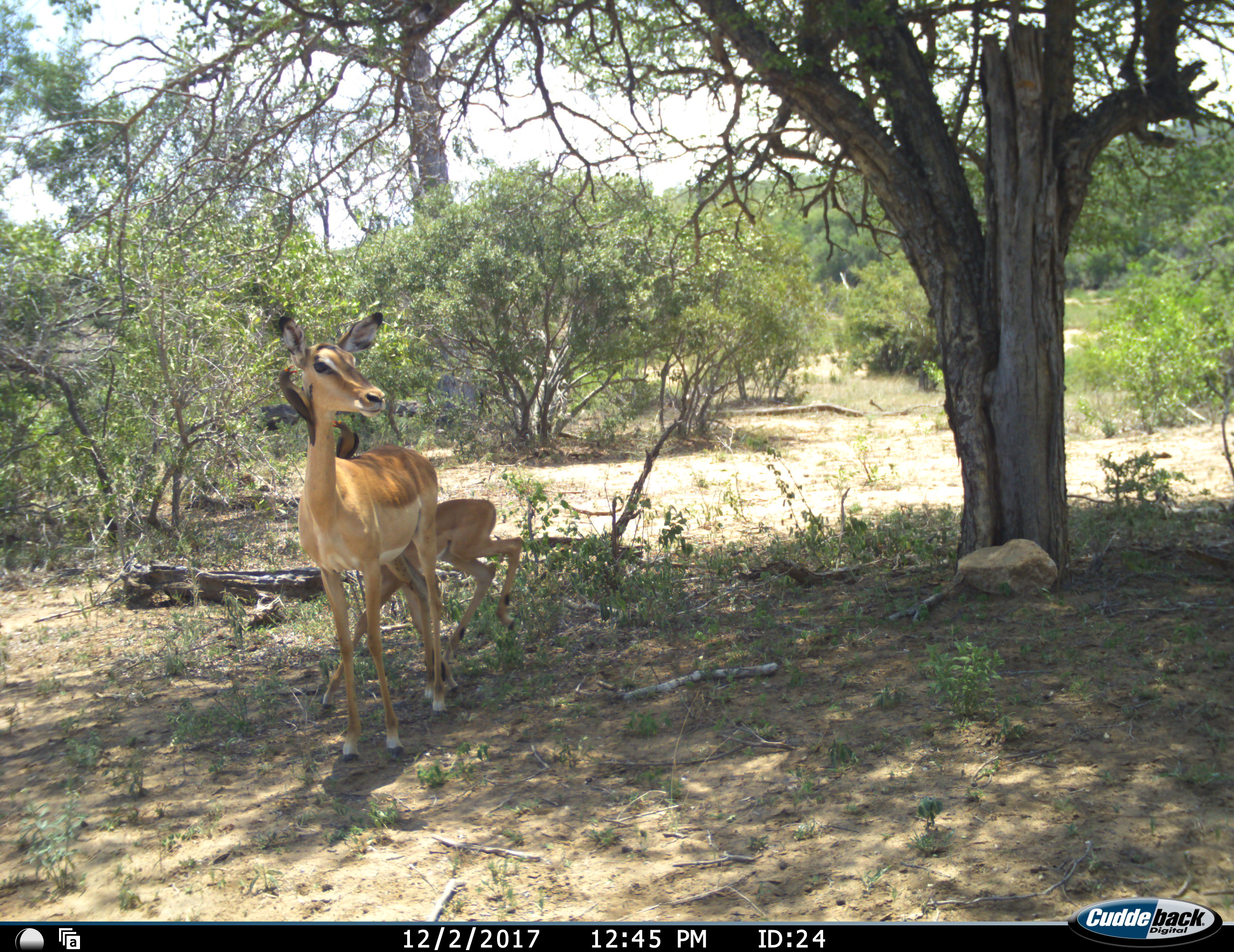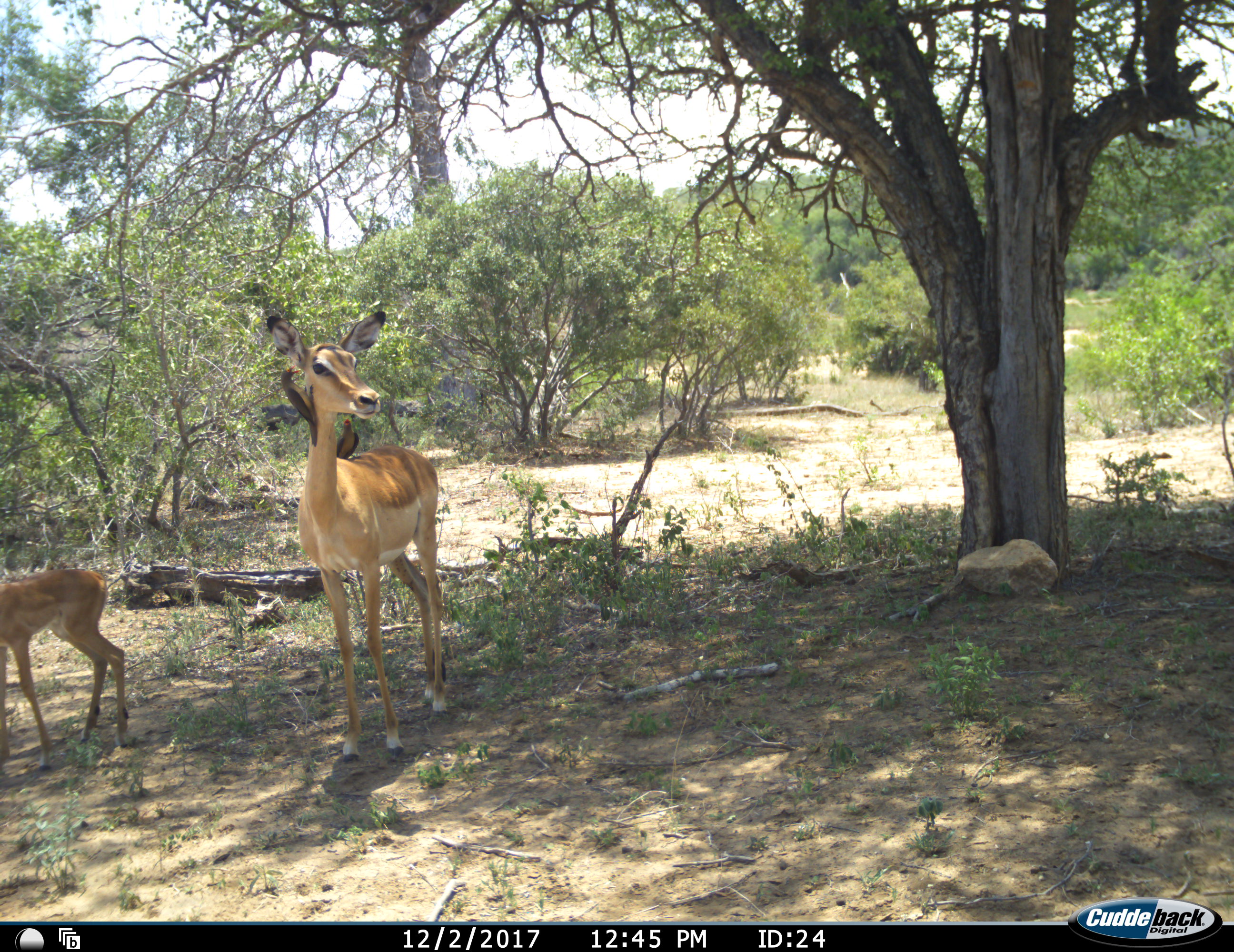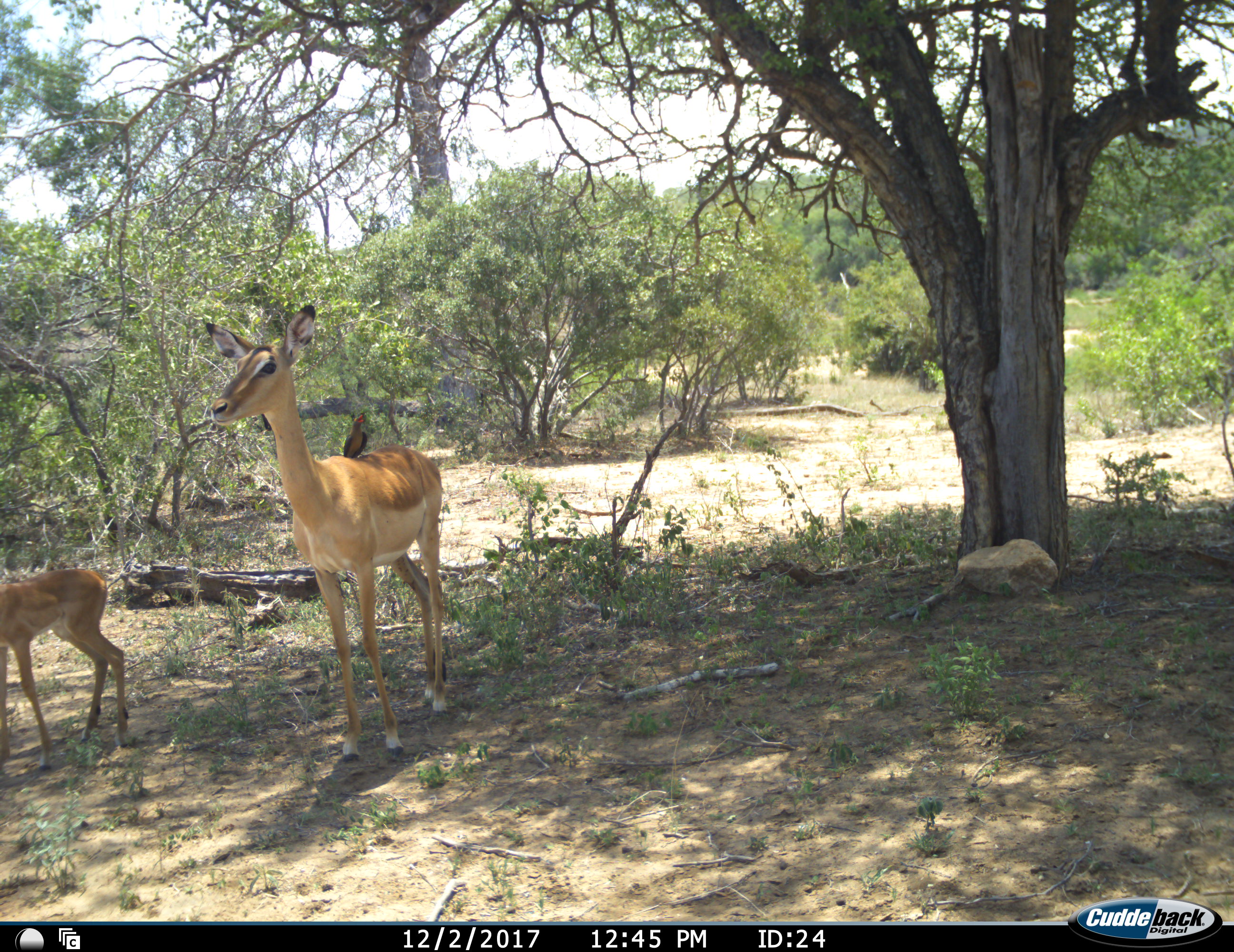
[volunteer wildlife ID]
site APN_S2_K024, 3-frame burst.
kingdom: Animalia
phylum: Chordata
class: Aves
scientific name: Aves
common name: bird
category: birdother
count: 2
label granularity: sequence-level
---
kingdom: Animalia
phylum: Chordata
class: Mammalia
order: Artiodactyla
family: Bovidae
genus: Aepyceros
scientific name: Aepyceros melampus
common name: impala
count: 2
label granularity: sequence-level